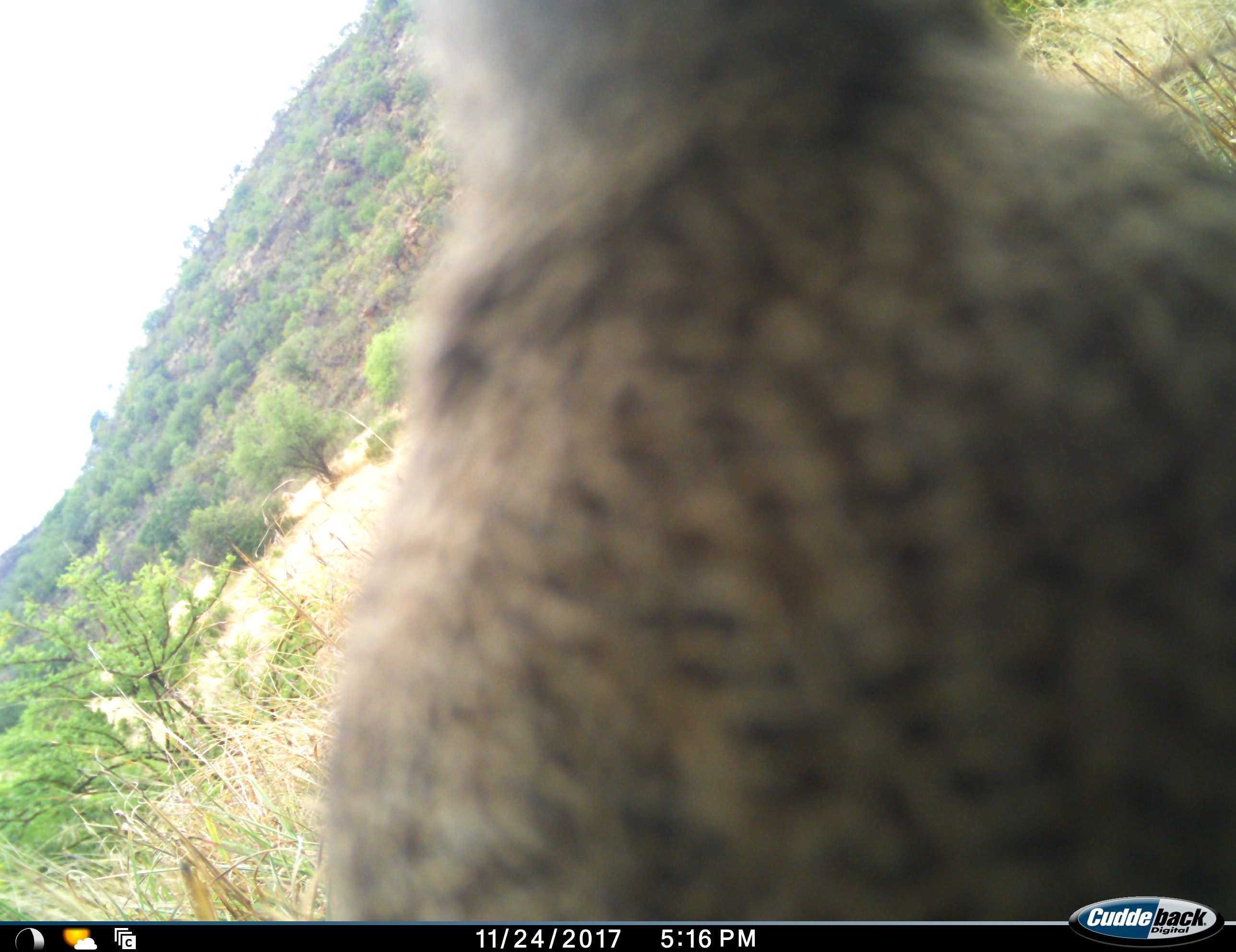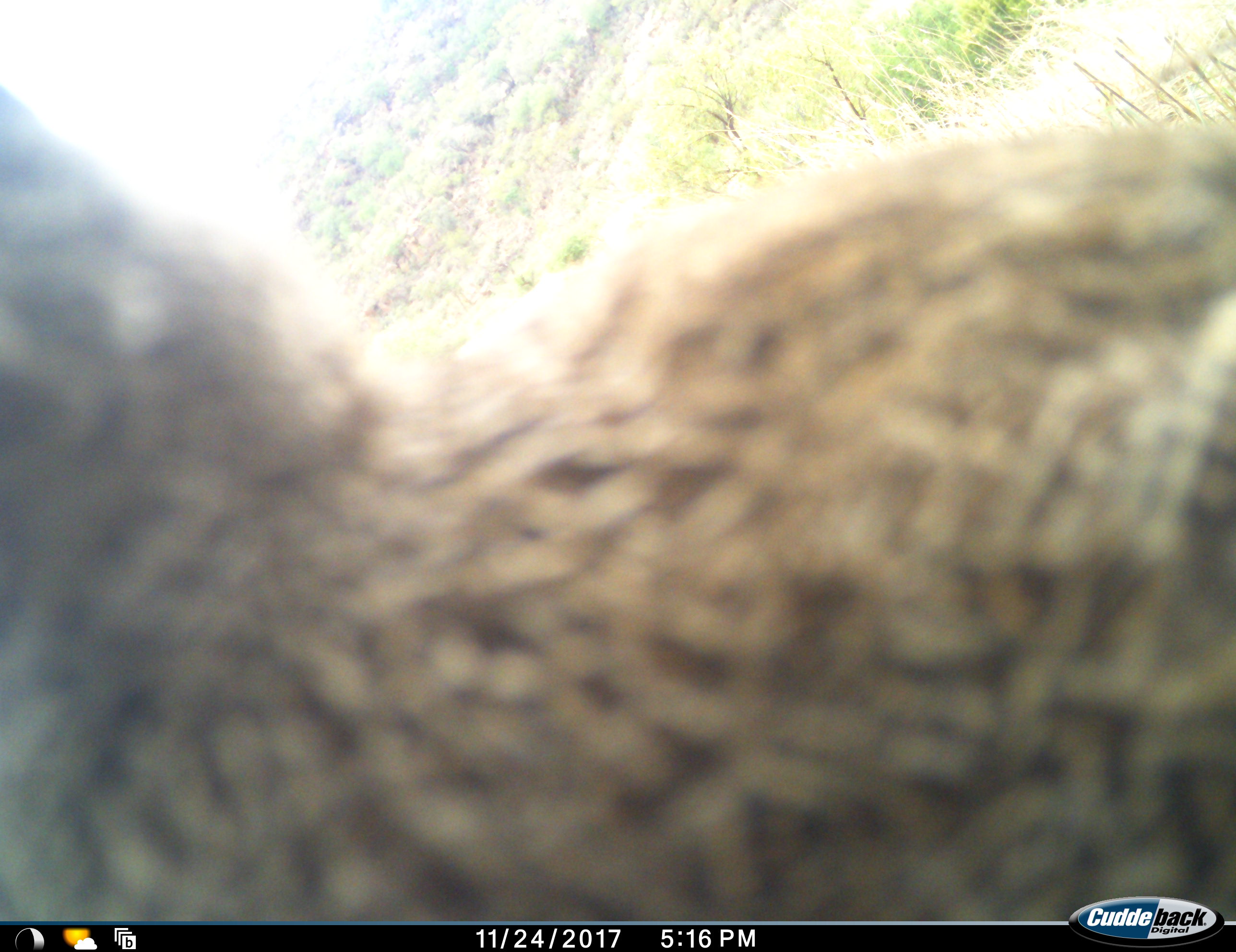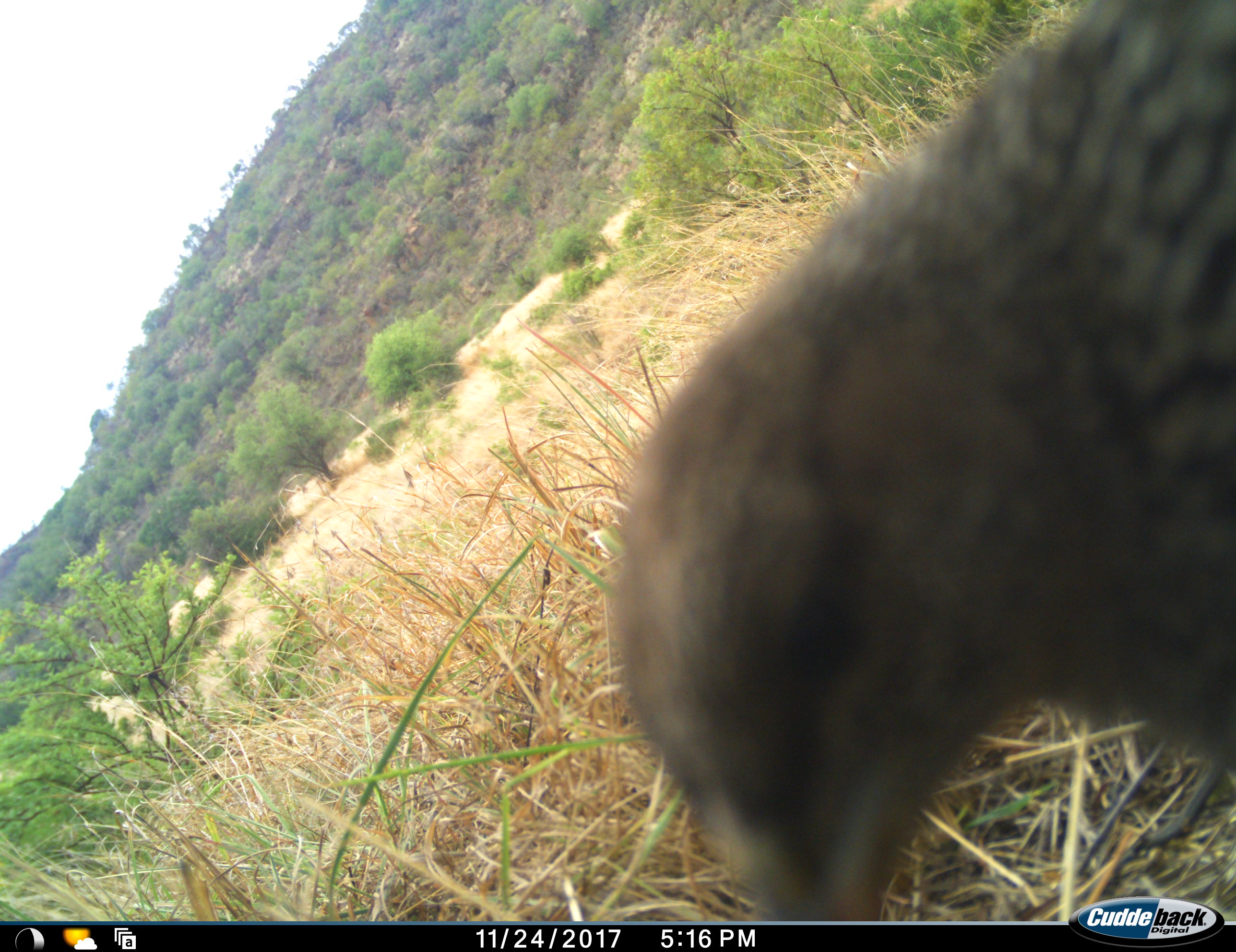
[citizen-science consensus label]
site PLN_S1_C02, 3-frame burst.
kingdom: Animalia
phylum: Chordata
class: Aves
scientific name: Aves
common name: bird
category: birdother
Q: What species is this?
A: Birdother (bird) (Aves).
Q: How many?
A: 1.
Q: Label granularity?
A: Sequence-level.